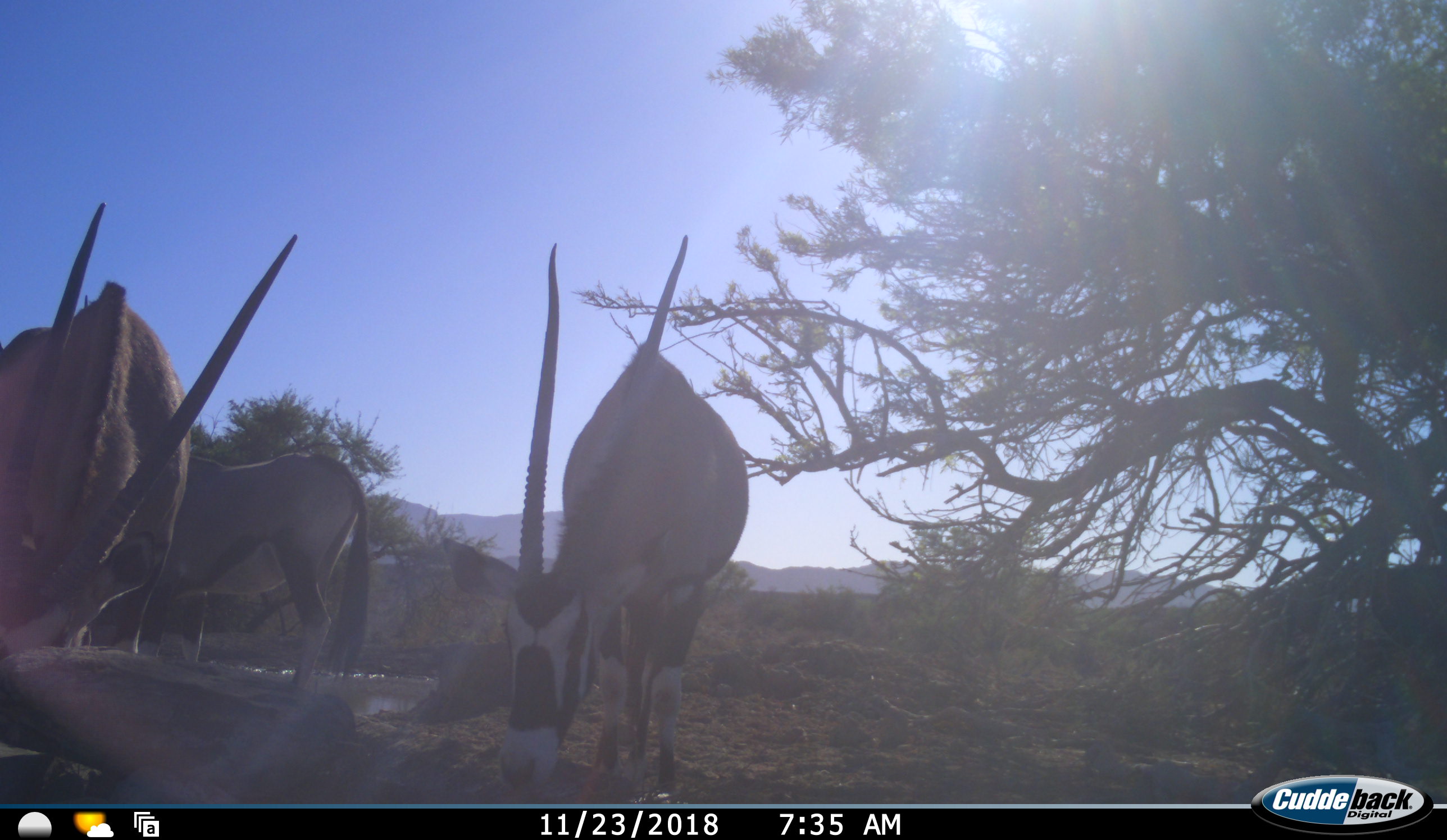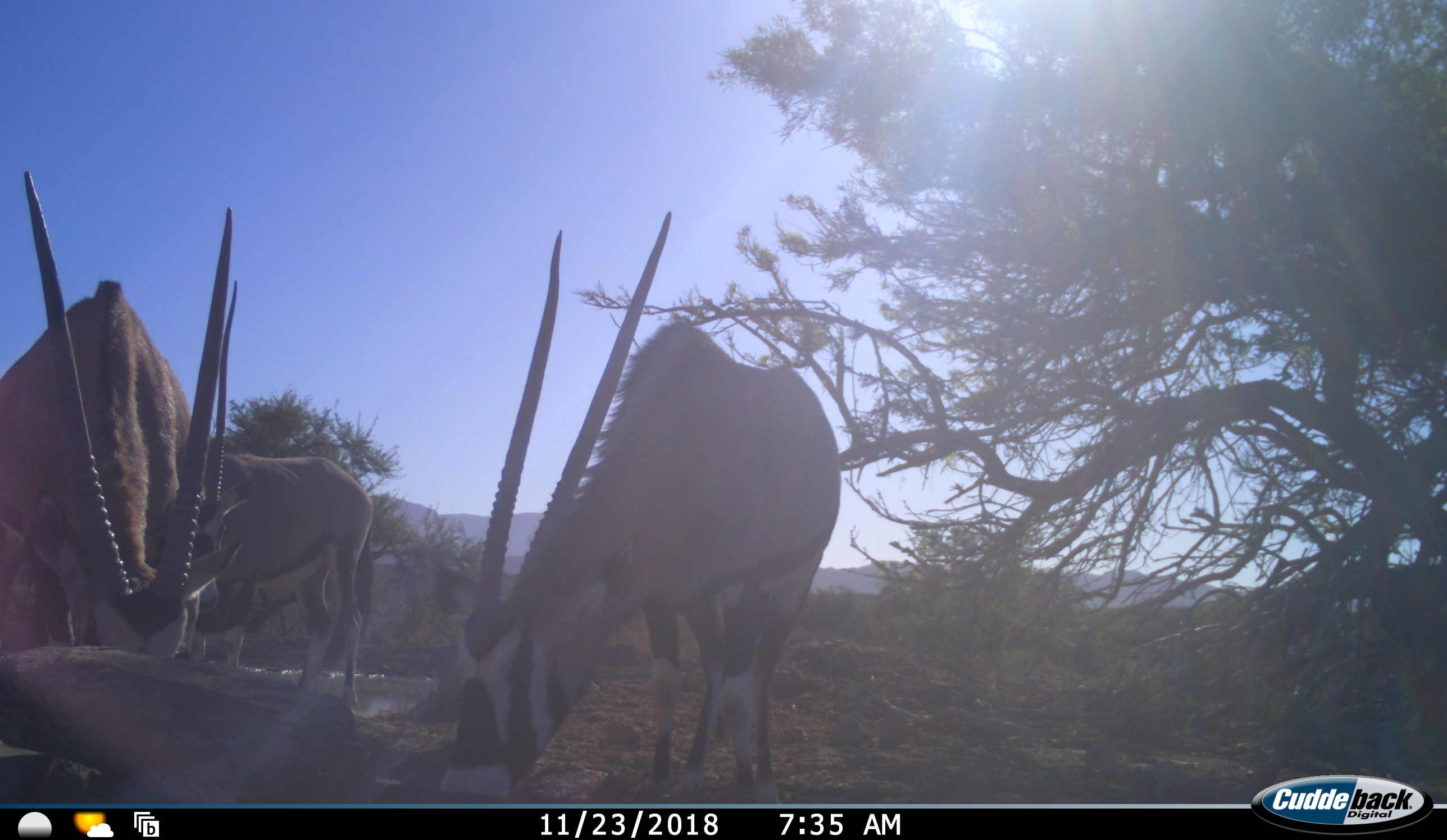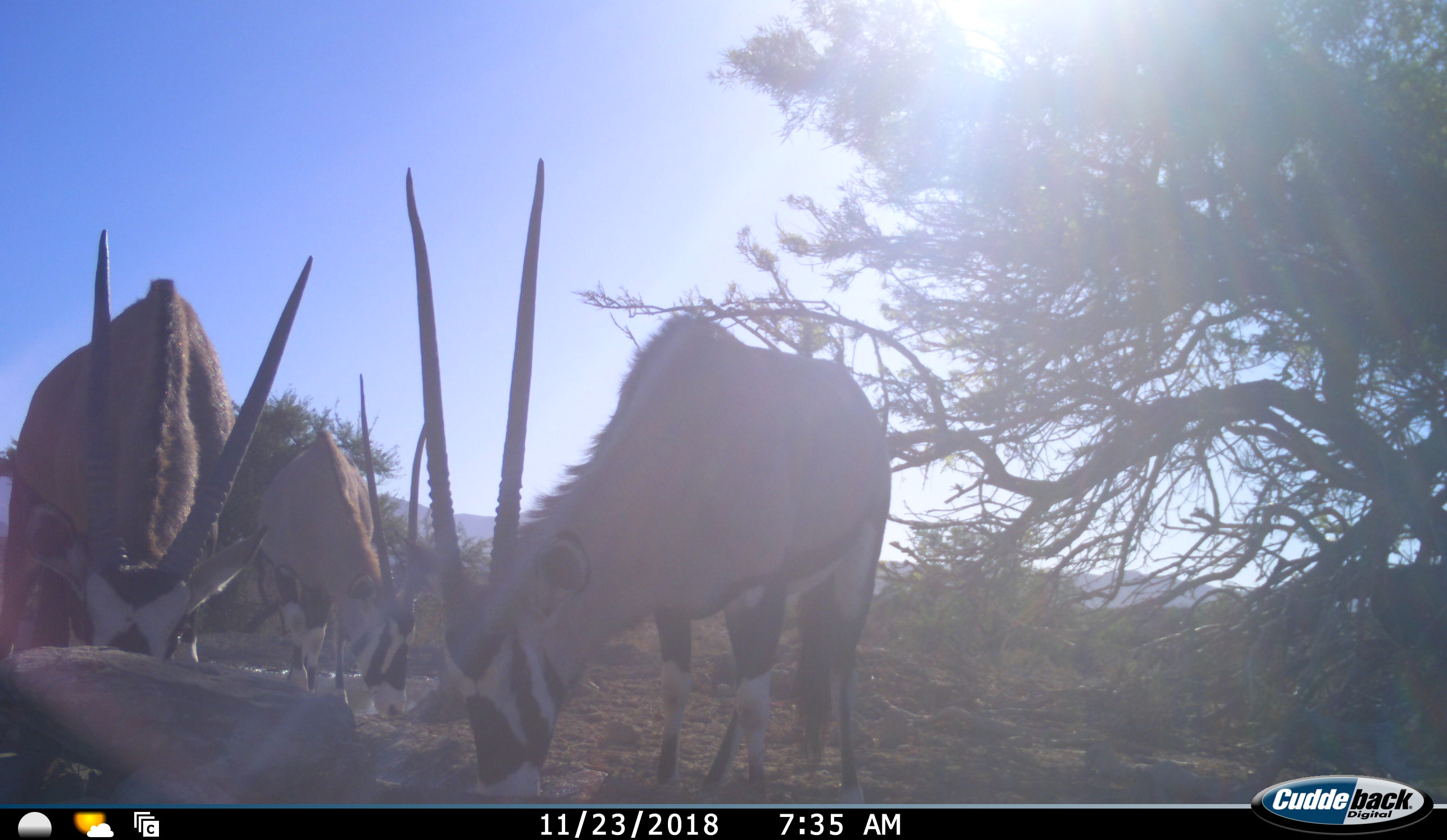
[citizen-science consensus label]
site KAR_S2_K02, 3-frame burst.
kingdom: Animalia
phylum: Chordata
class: Mammalia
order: Artiodactyla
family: Bovidae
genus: Oryx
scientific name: Oryx gazella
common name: gemsbok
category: oryx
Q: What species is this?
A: Oryx (gemsbok) (Oryx gazella).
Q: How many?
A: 3.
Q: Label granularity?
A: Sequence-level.